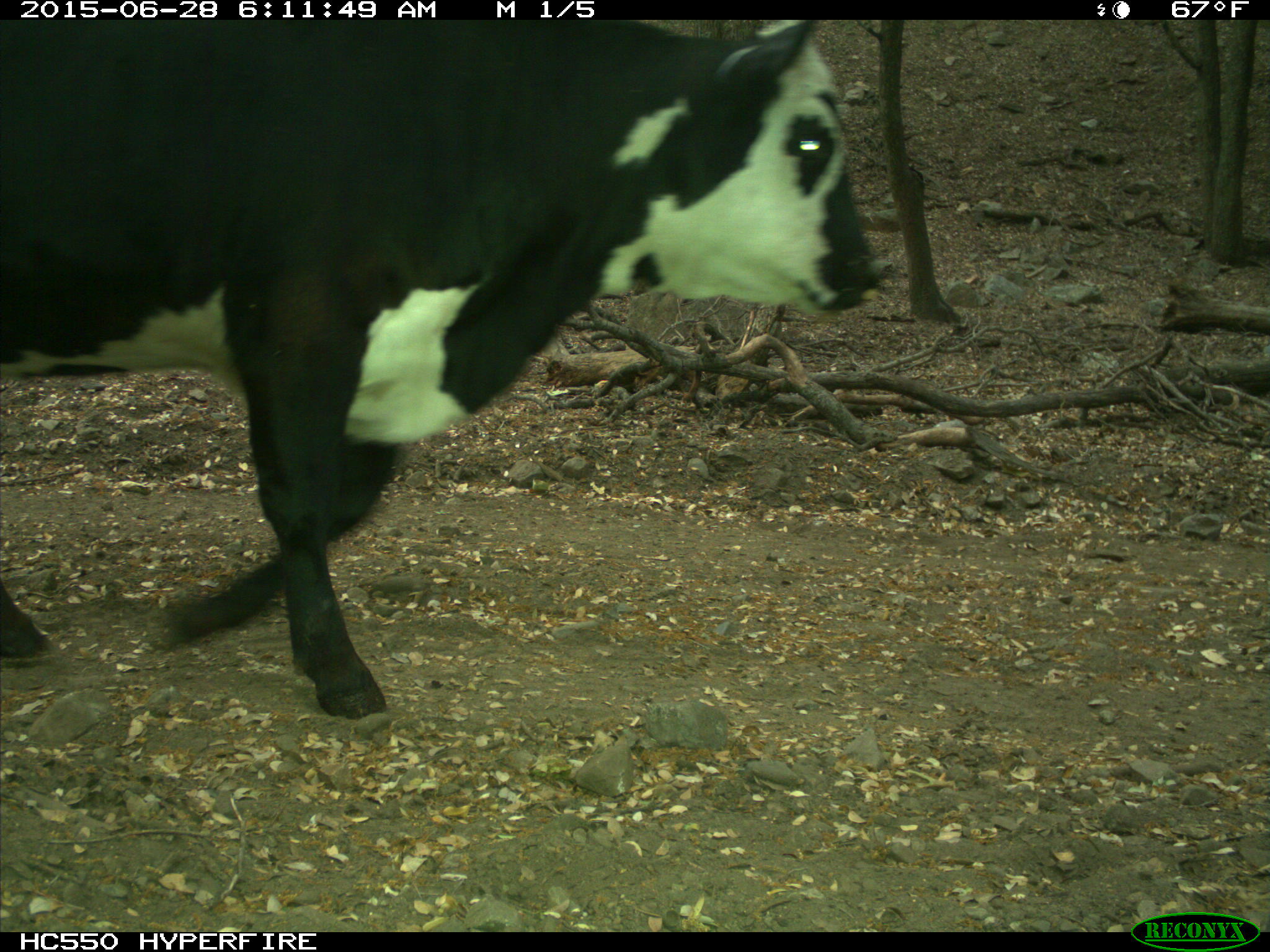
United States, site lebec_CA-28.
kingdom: Animalia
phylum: Chordata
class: Mammalia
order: Artiodactyla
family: Bovidae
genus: Bos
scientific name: Bos taurus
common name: domestic cow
Bos taurus (domestic cow).